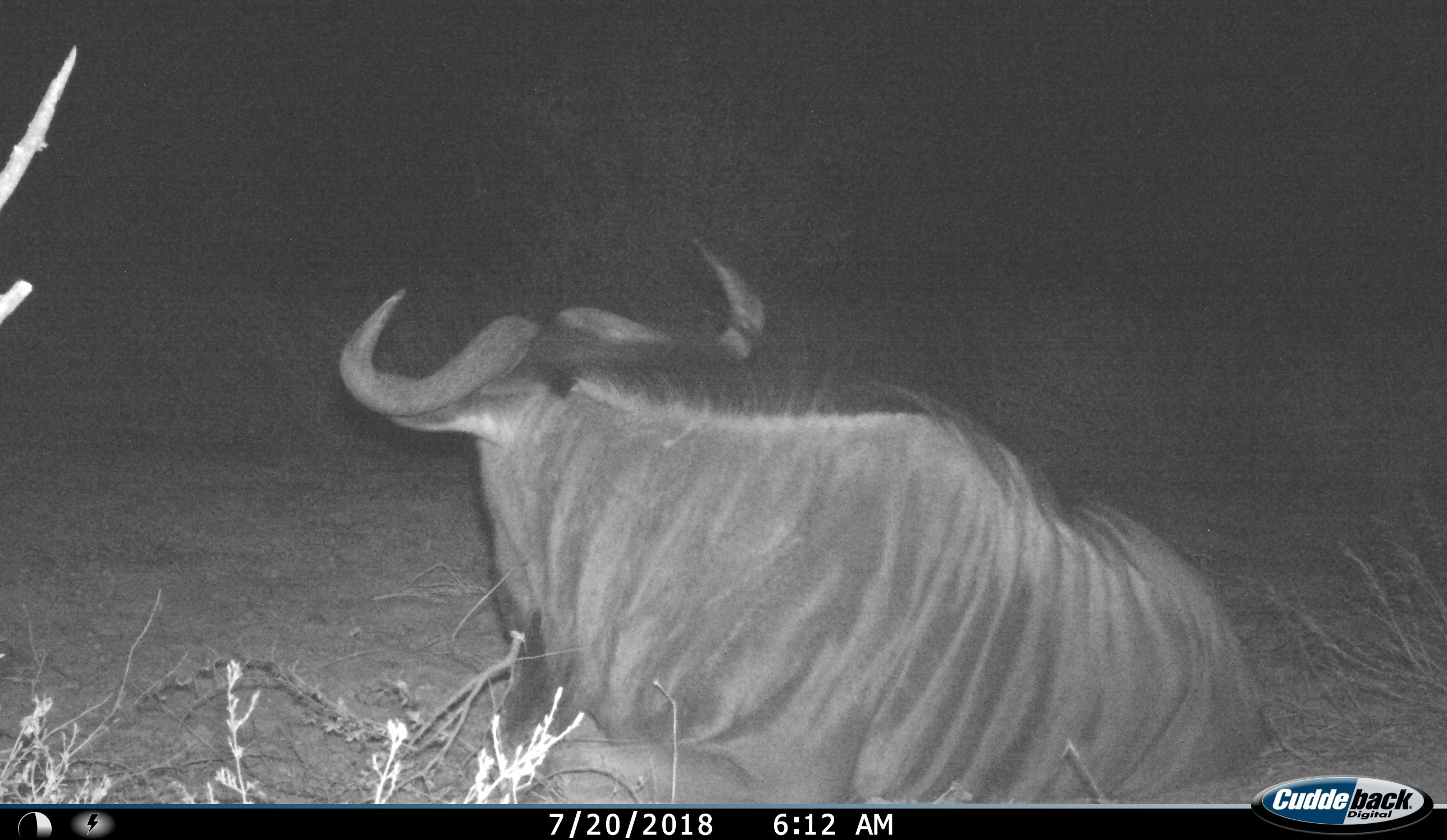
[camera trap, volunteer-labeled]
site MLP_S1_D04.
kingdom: Animalia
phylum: Chordata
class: Mammalia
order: Artiodactyla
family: Bovidae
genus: Connochaetes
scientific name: Connochaetes taurinus taurinus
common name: blue wildebeest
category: wildebeestblue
Wildebeestblue (blue wildebeest) (Connochaetes taurinus taurinus), count 1. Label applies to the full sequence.